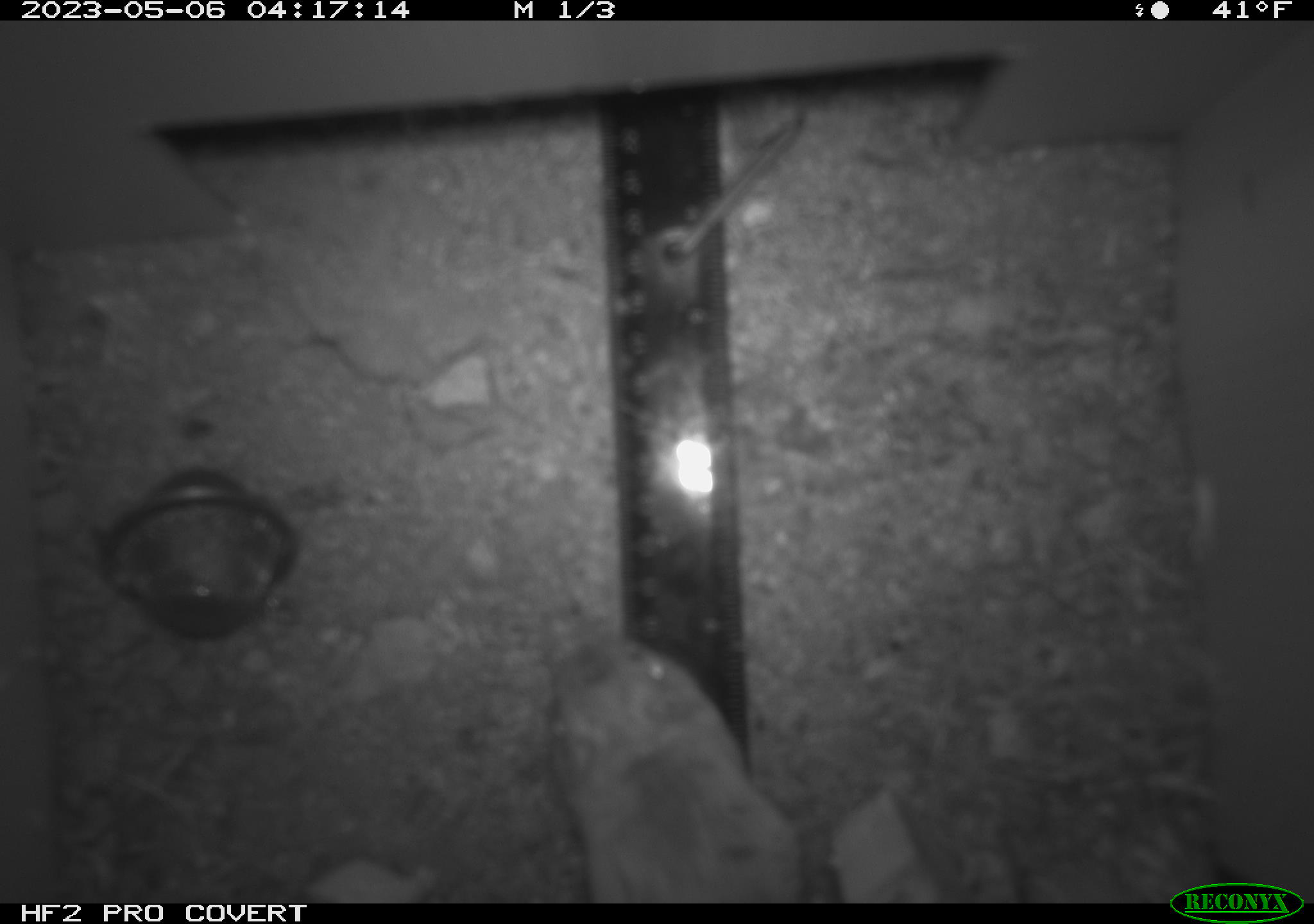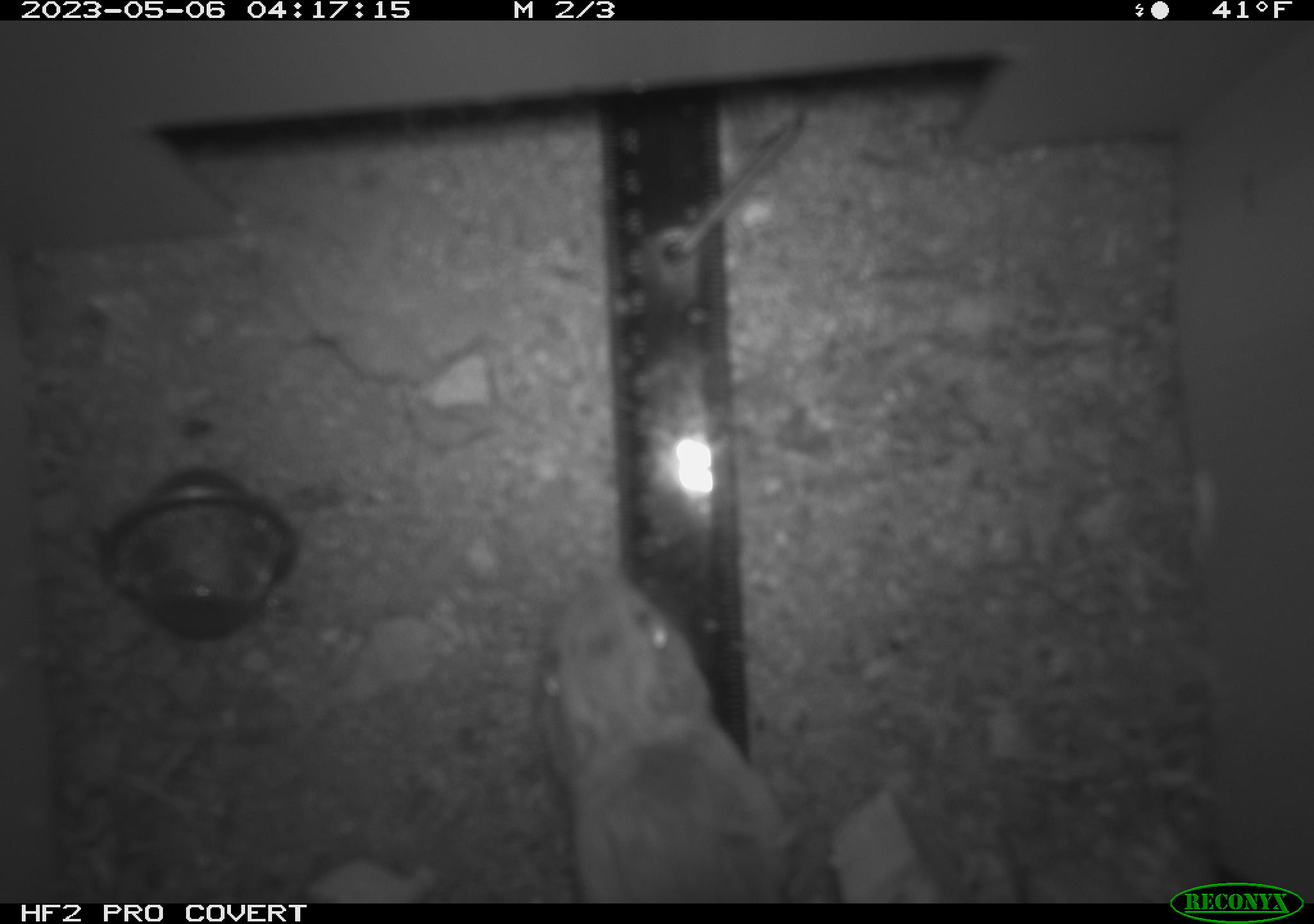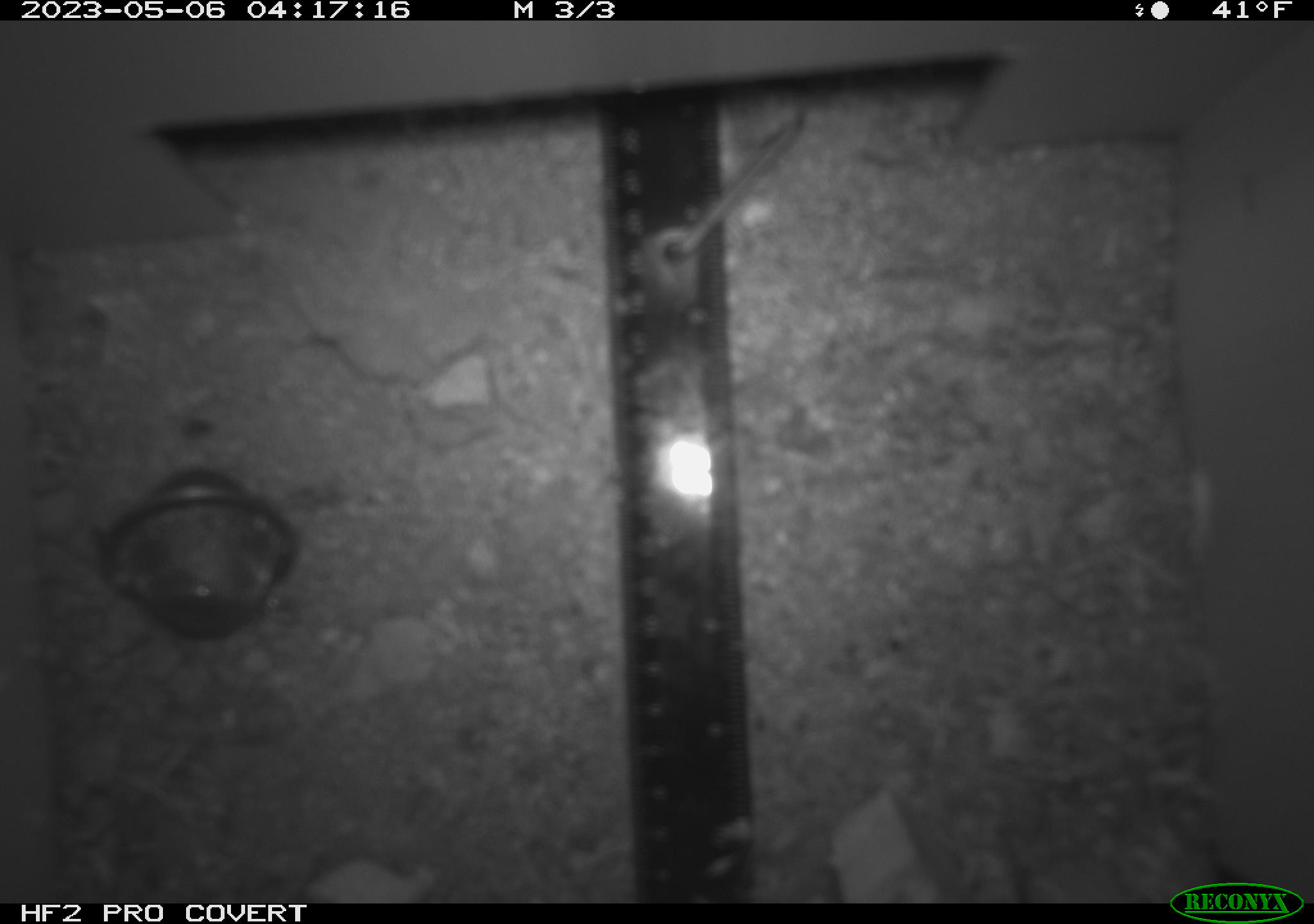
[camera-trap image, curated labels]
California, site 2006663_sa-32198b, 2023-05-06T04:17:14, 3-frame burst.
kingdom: Animalia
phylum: Chordata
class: Mammalia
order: Rodentia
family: Heteromyidae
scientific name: Heteromyidae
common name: kangaroo rats and pocket mice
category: heteromyidae family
Heteromyidae family (kangaroo rats and pocket mice) (Heteromyidae).